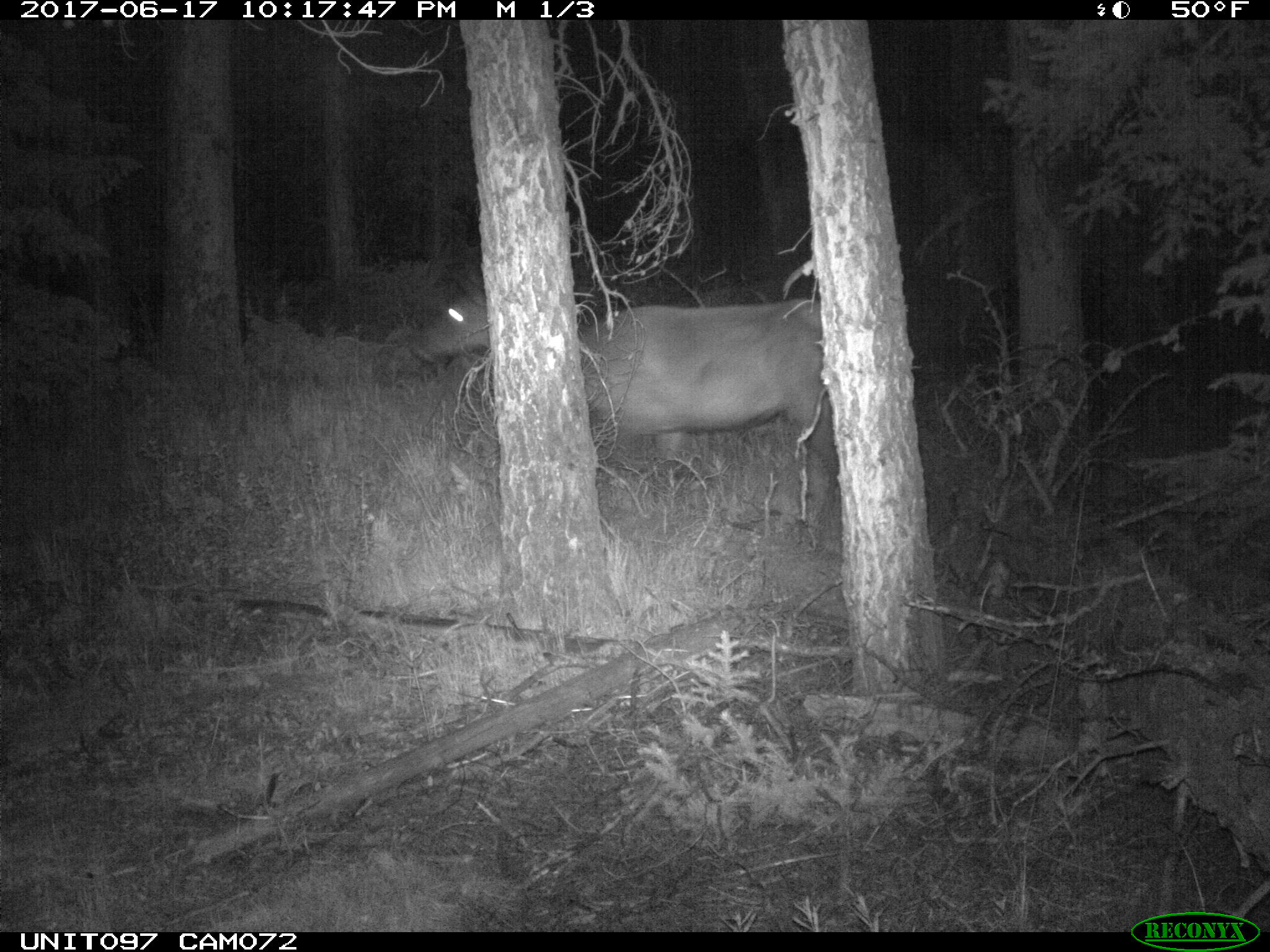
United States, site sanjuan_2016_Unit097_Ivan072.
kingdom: Animalia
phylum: Chordata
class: Mammalia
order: Artiodactyla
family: Cervidae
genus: Cervus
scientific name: Cervus elaphus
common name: red deer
Cervus elaphus (red deer).